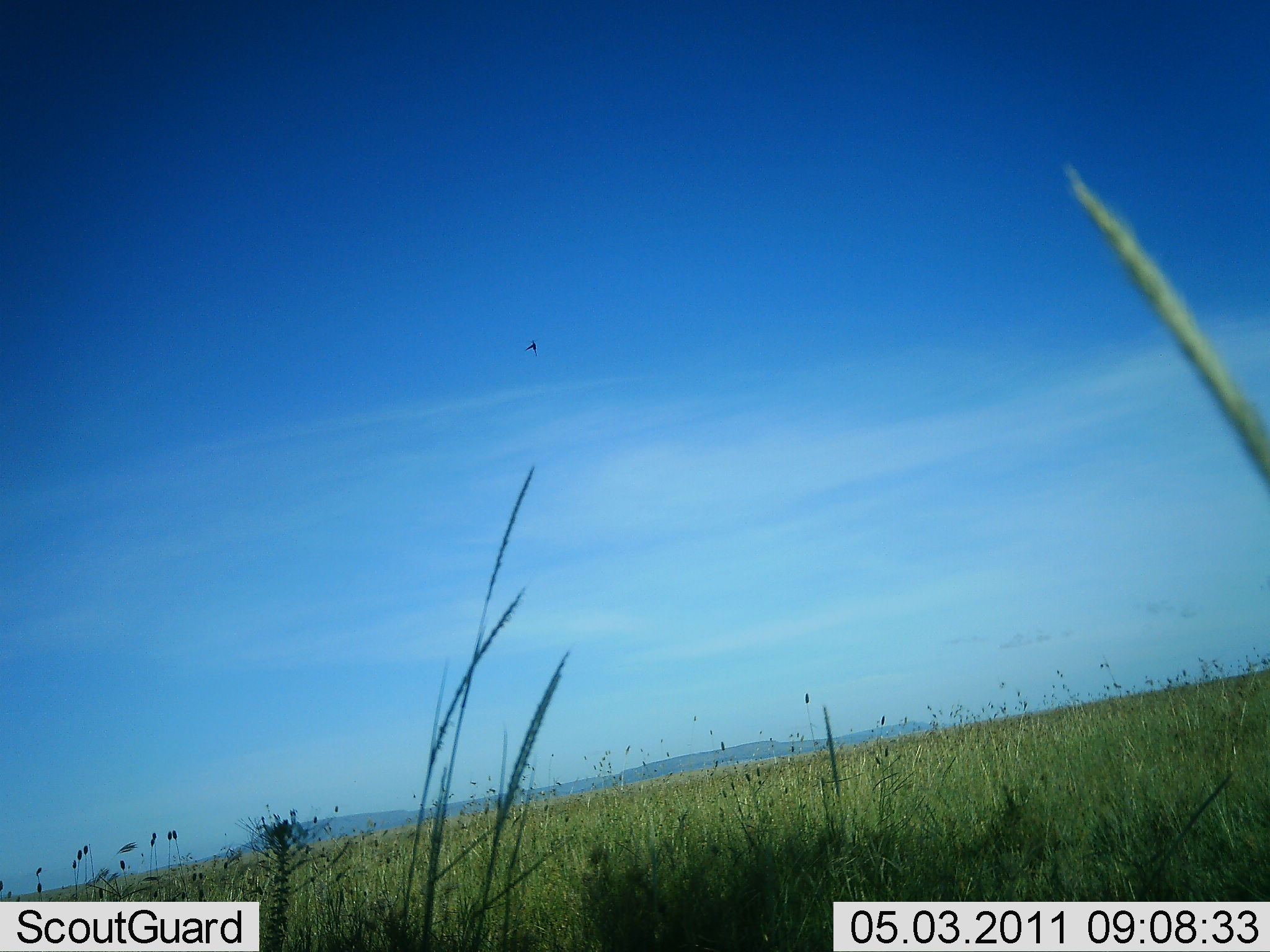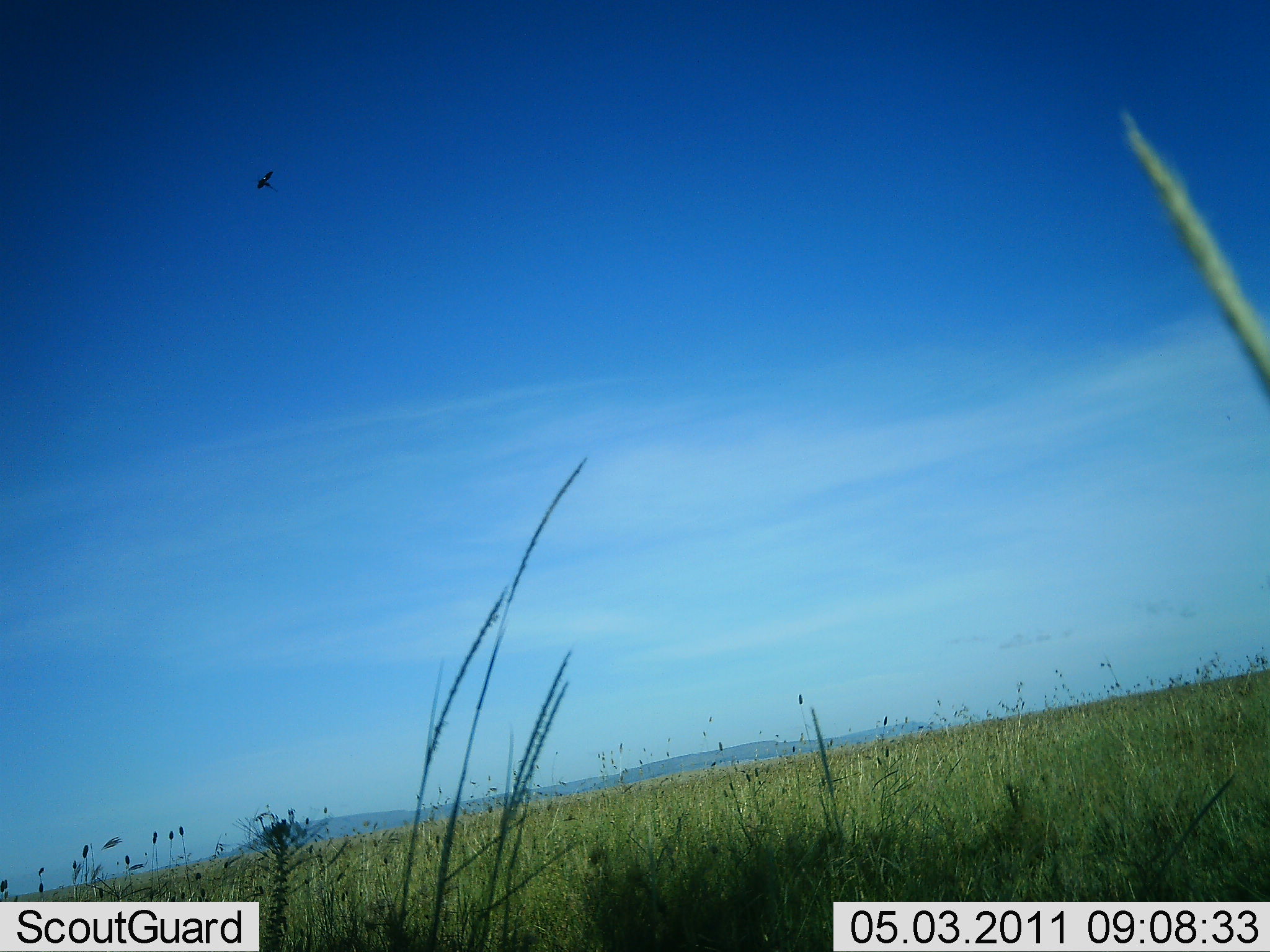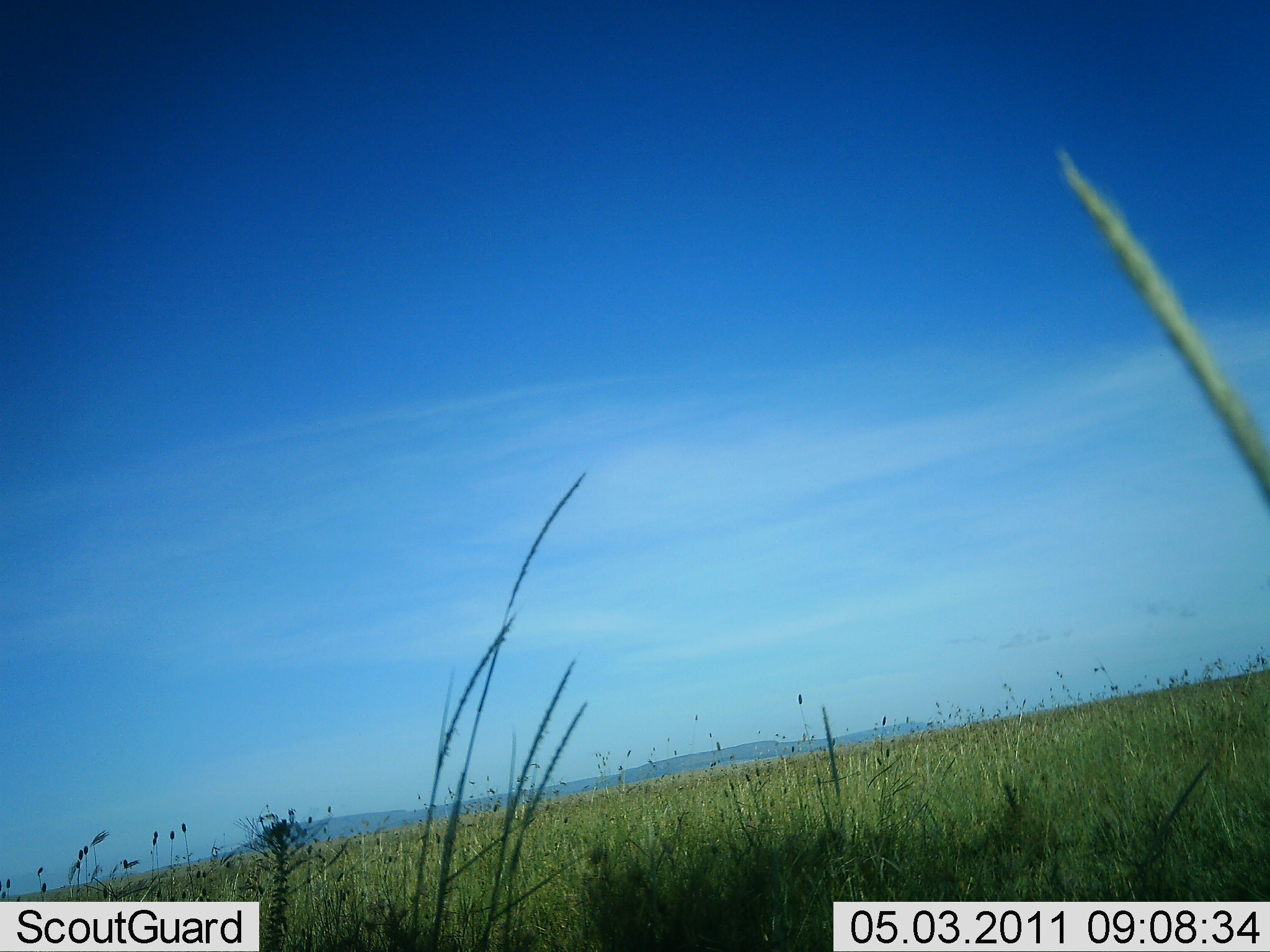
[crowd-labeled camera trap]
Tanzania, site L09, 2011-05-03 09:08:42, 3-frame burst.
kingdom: Animalia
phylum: Chordata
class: Aves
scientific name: Aves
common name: bird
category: otherbird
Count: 1.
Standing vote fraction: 0%.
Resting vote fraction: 0%.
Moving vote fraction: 100%.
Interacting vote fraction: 0%.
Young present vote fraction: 0%.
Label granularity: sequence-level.